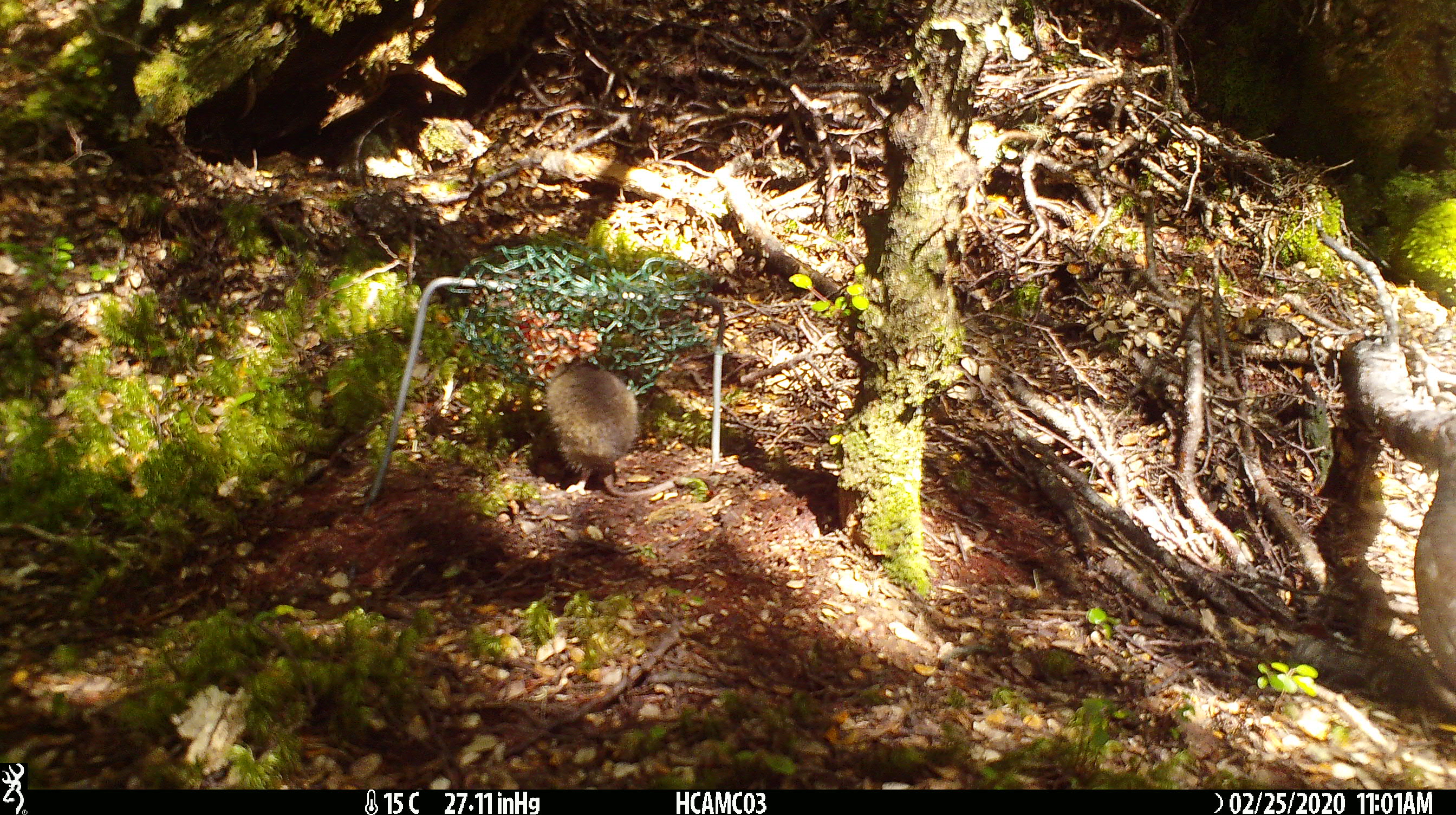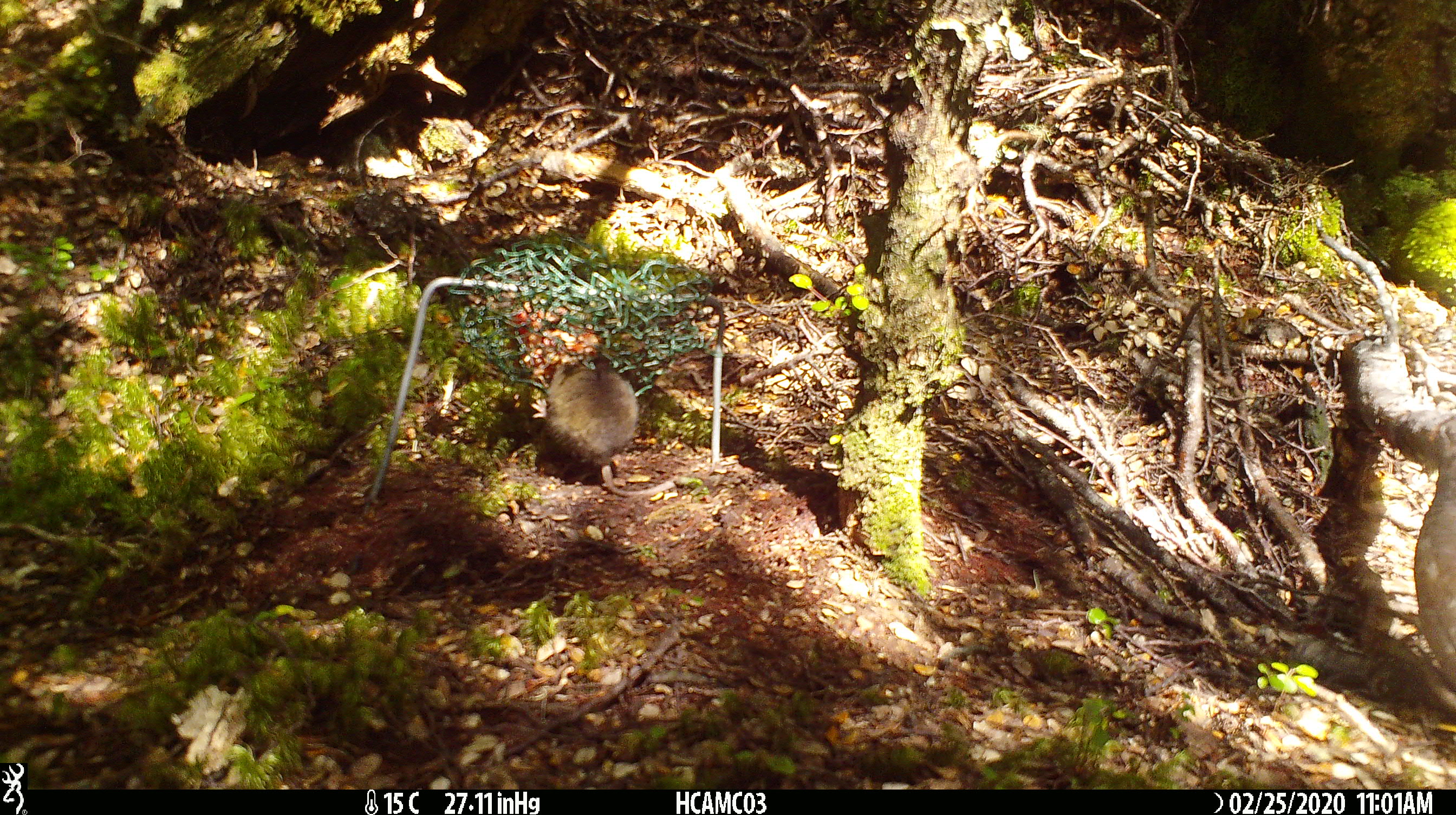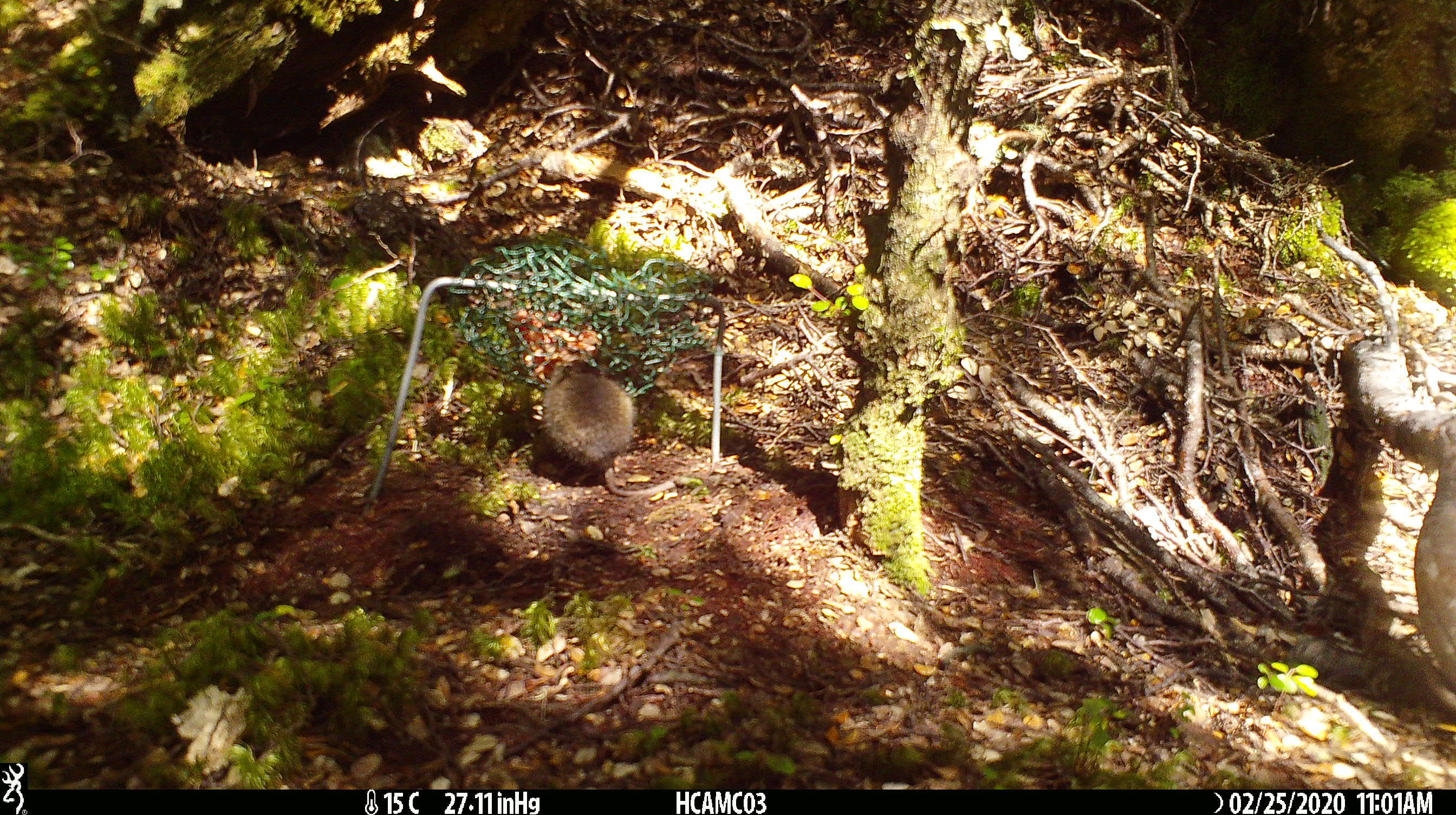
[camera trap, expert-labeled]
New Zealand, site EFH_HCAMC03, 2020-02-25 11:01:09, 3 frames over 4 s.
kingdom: Animalia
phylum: Chordata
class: Mammalia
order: Rodentia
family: Muridae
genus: Mus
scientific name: Mus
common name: mouse